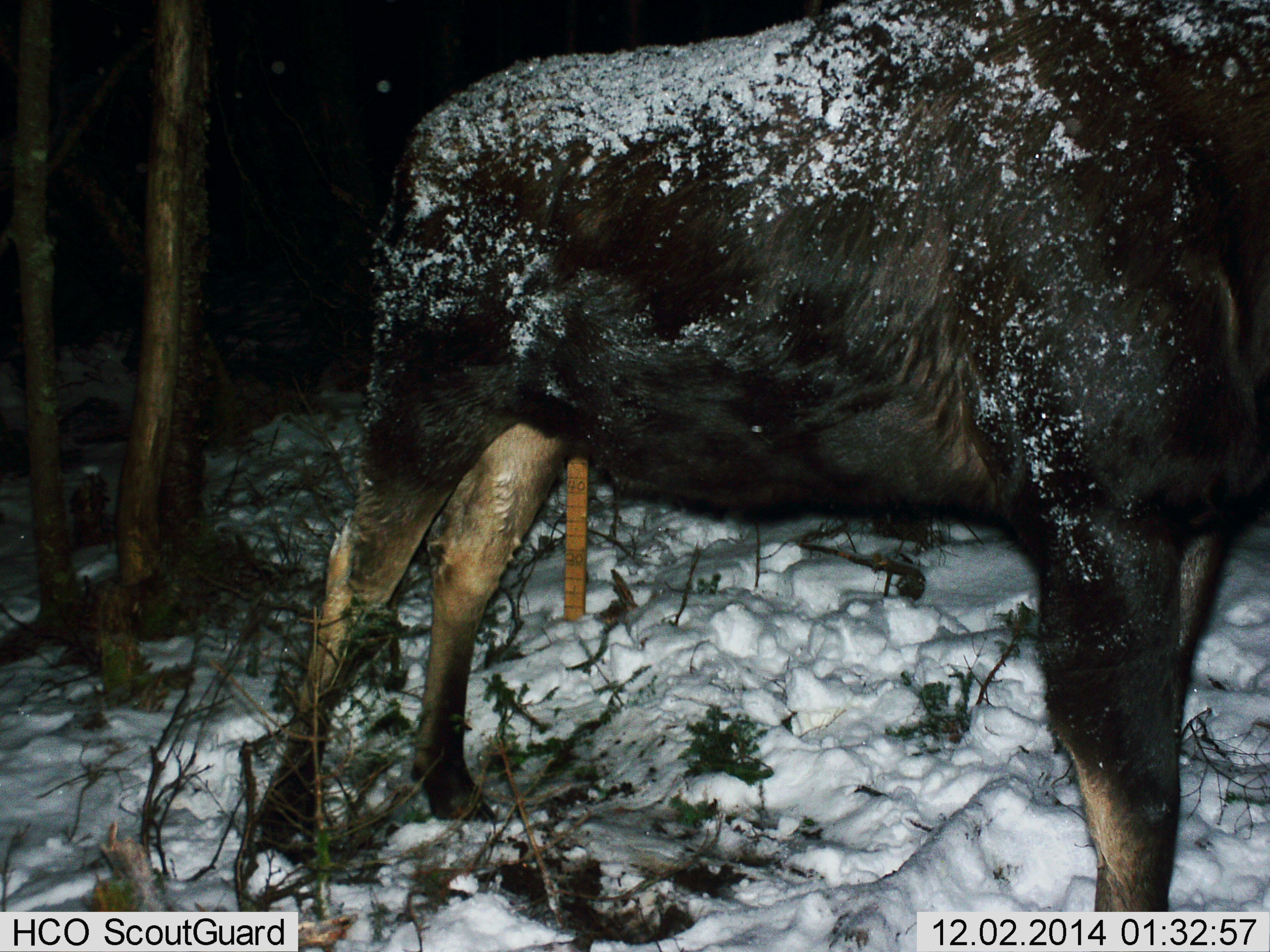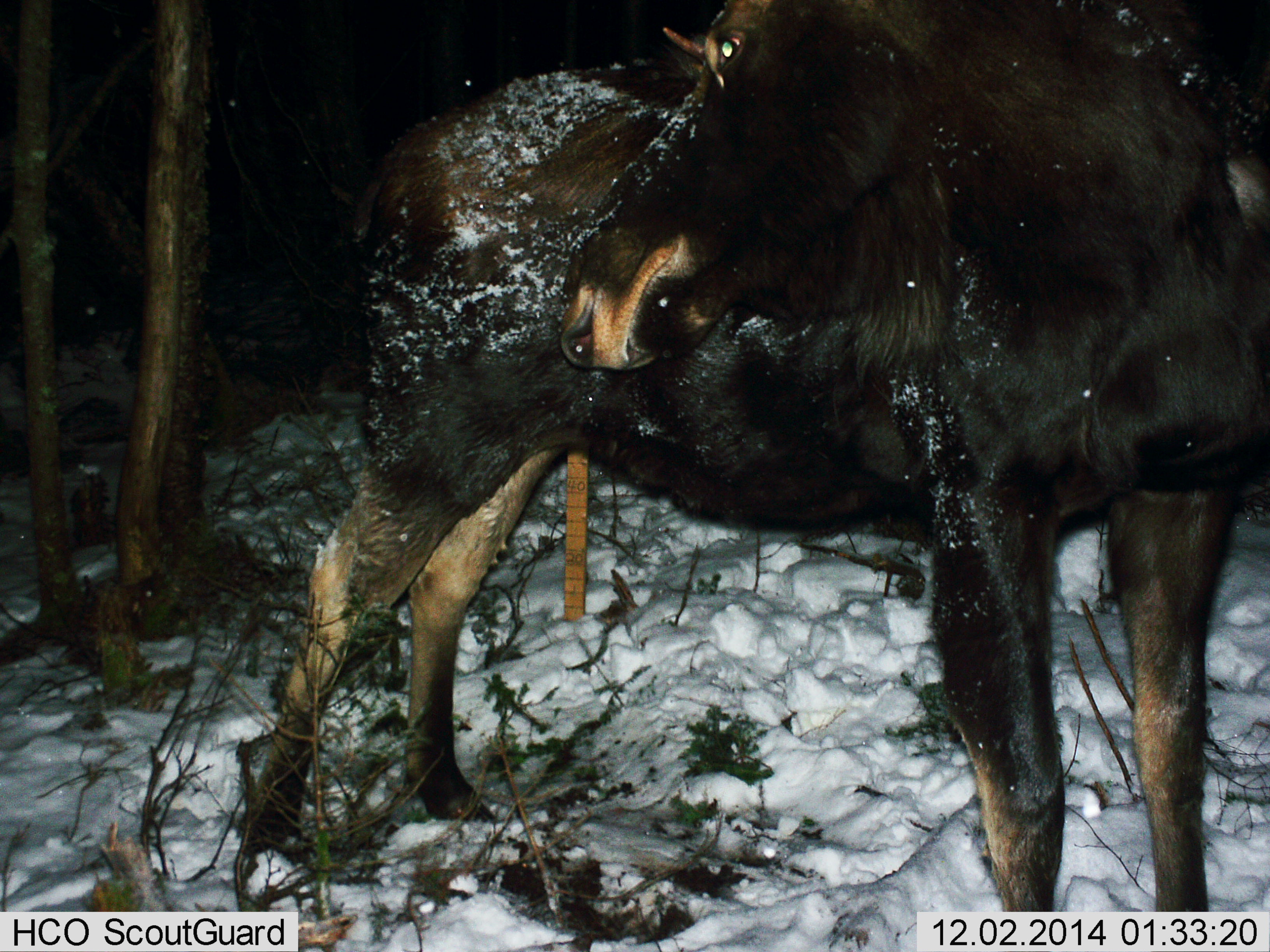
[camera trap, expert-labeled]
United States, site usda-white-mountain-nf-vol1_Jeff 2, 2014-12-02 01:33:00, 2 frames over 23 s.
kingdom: Animalia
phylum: Chordata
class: Mammalia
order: Artiodactyla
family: Cervidae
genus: Alces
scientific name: Alces alces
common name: moose